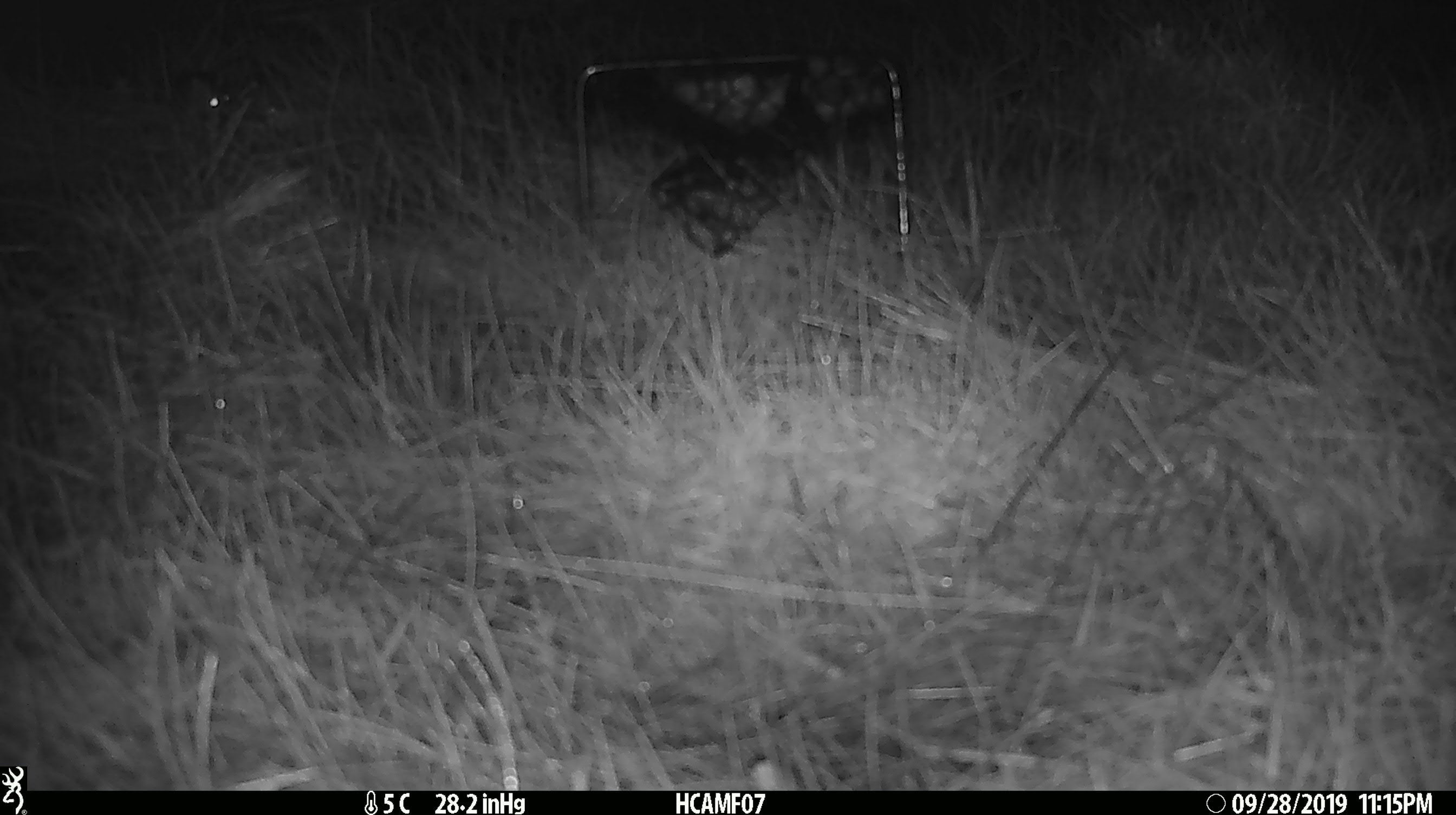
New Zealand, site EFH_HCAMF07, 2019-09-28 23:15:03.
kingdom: Animalia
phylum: Chordata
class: Mammalia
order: Rodentia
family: Muridae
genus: Mus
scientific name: Mus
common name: mouse